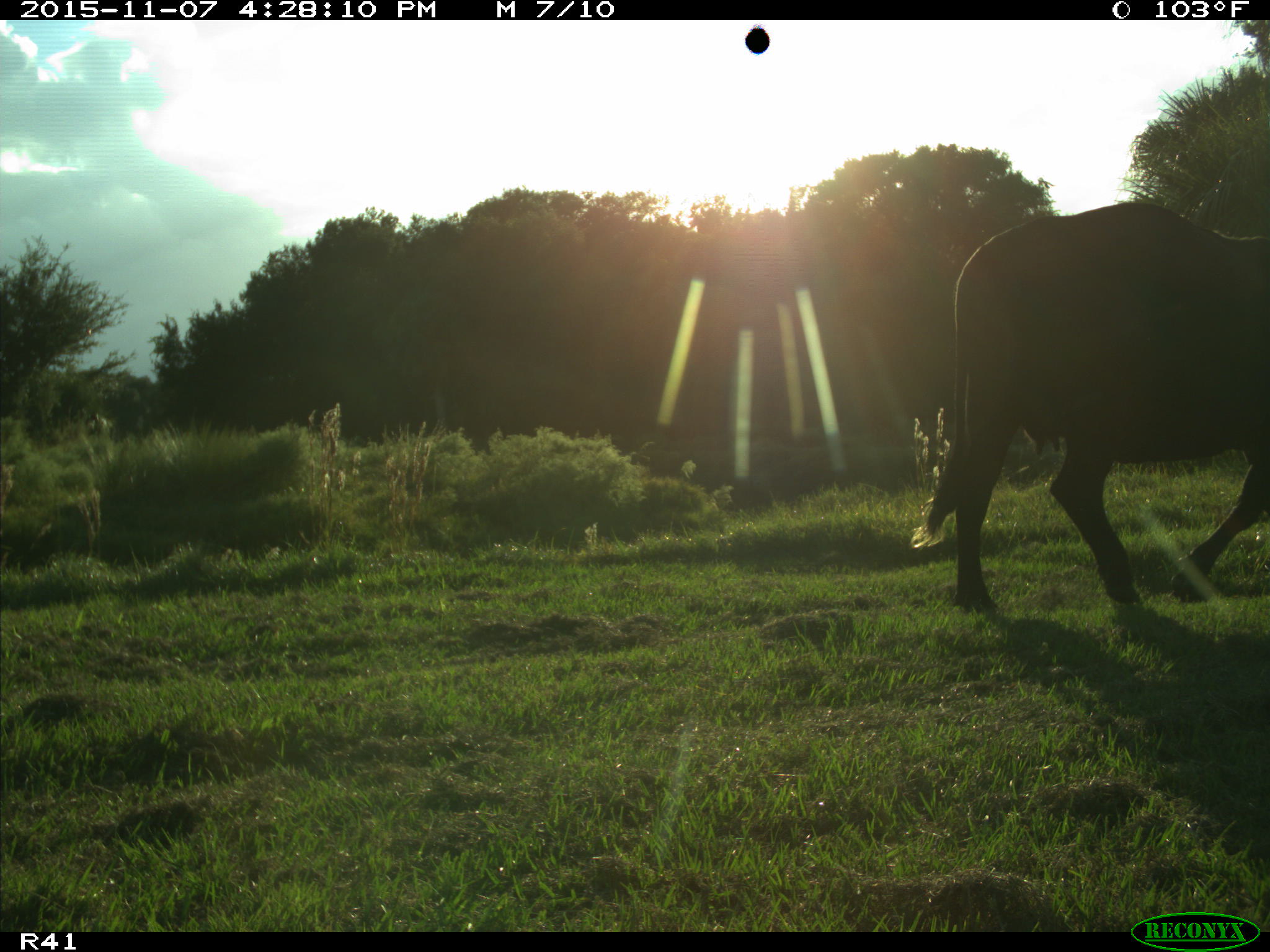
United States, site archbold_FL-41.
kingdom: Animalia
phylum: Chordata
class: Mammalia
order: Artiodactyla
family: Bovidae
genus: Bos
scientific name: Bos taurus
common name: domestic cow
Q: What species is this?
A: Bos taurus (domestic cow).